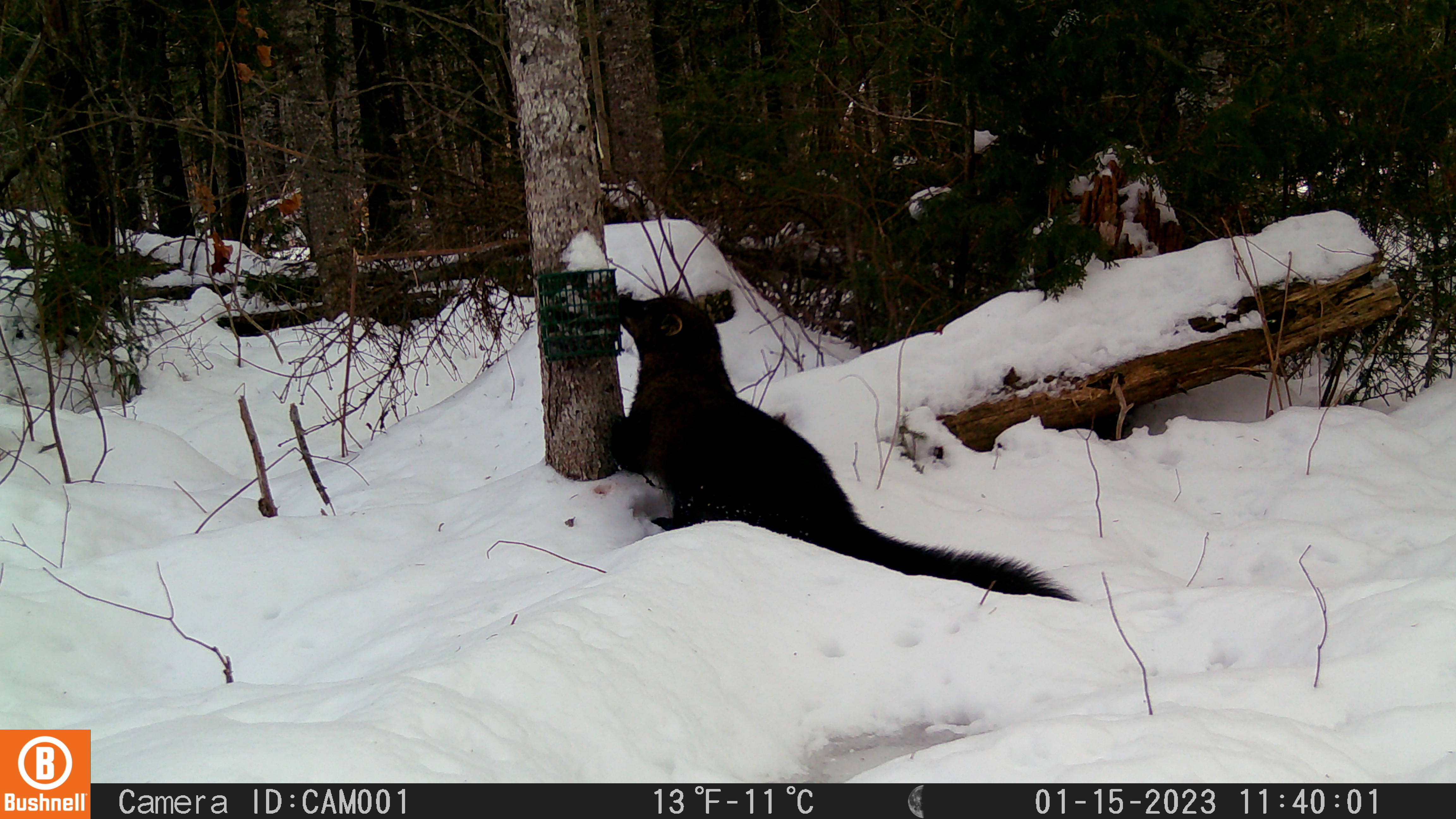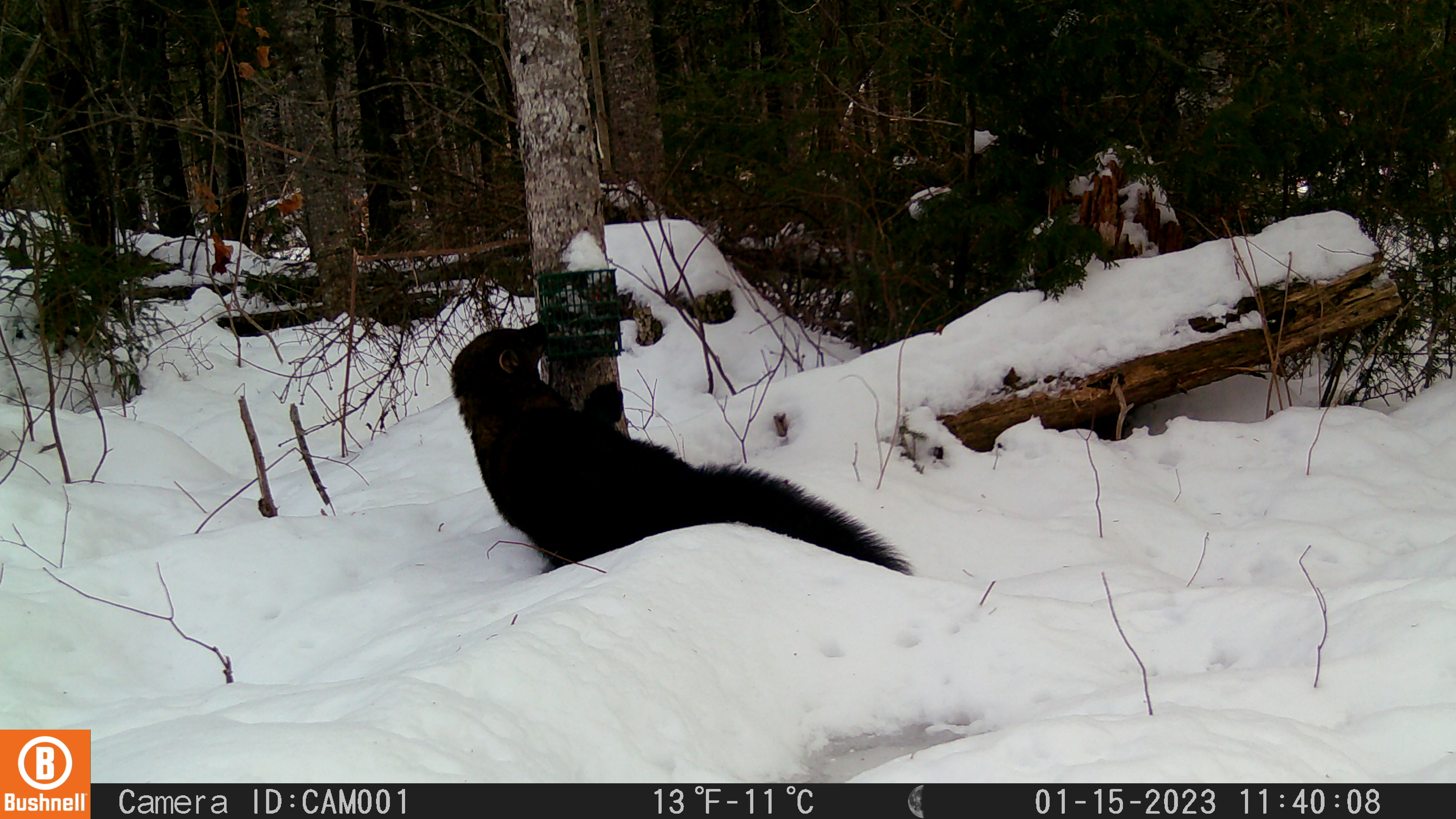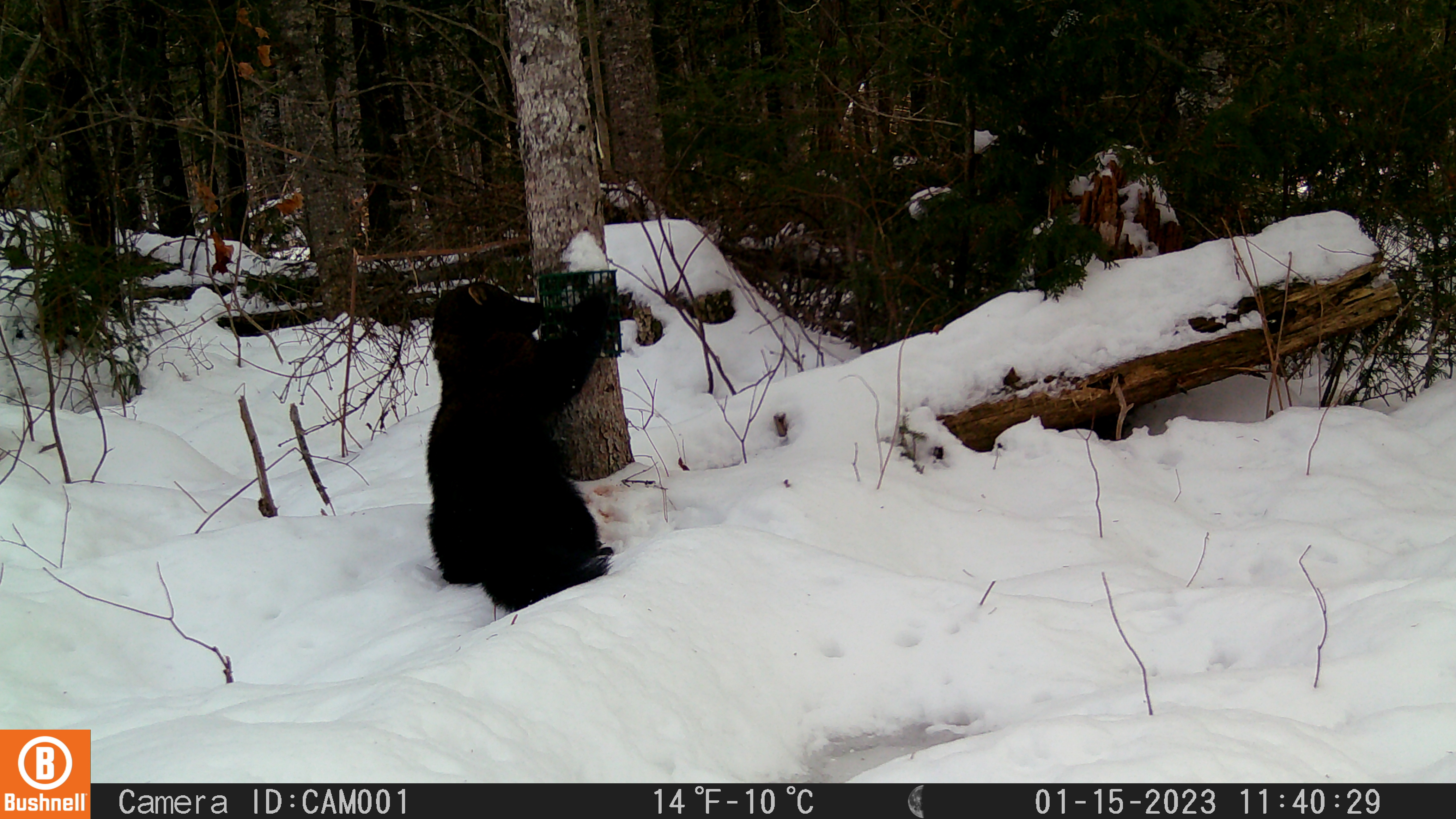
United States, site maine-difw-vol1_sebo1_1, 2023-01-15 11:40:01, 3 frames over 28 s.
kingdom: Animalia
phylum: Chordata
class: Mammalia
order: Carnivora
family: Mustelidae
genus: Pekania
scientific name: Pekania pennanti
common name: fisher